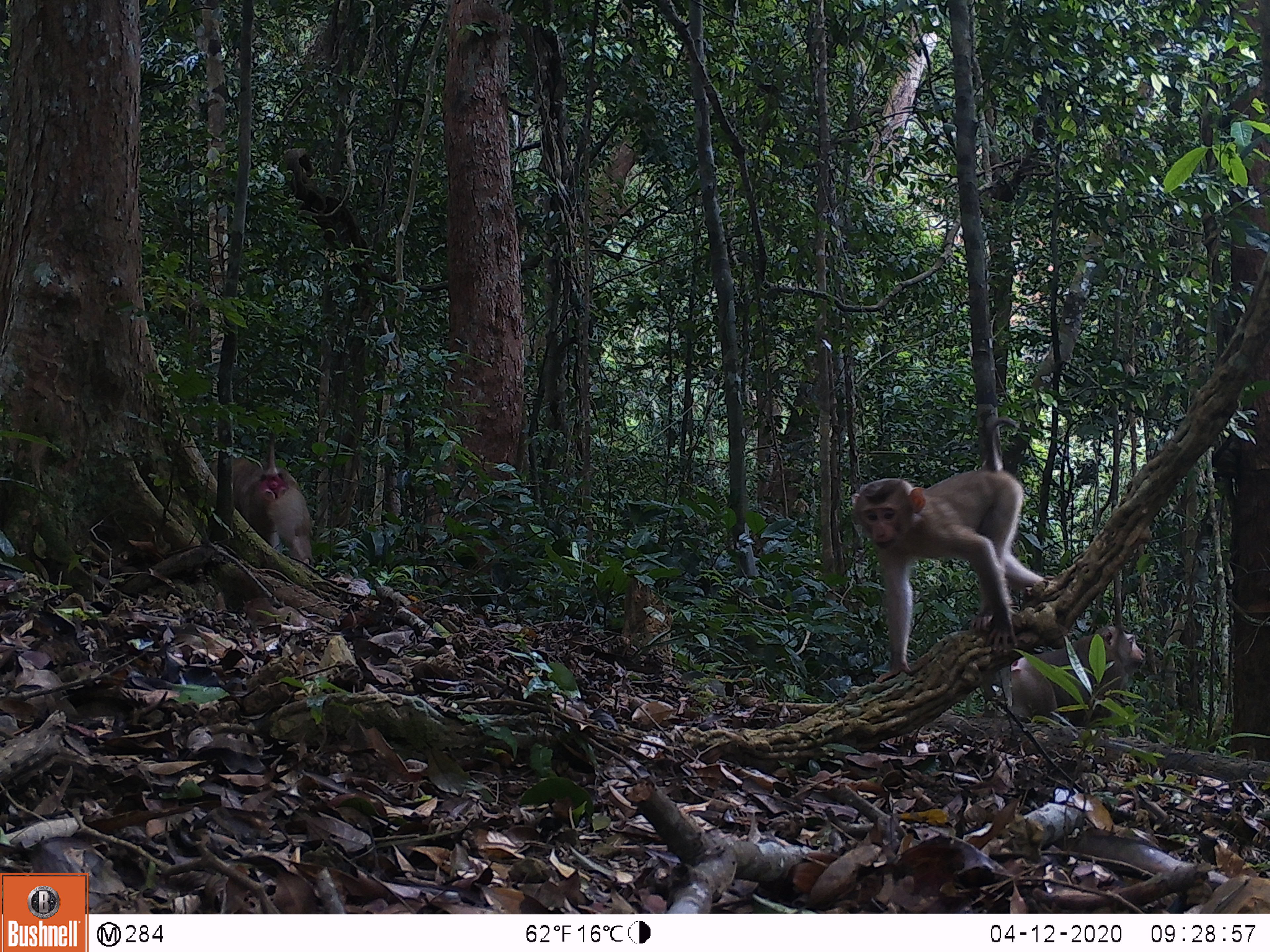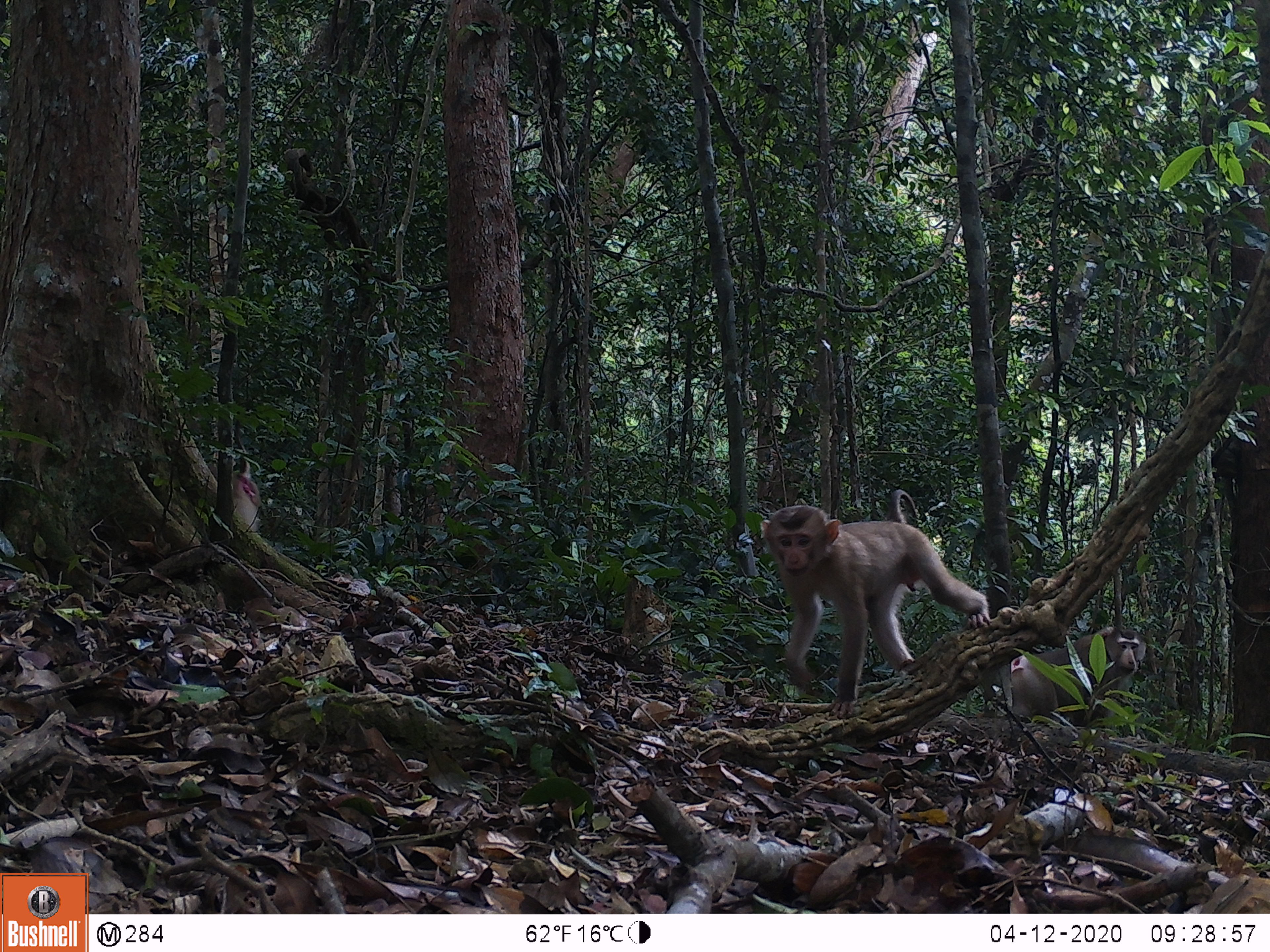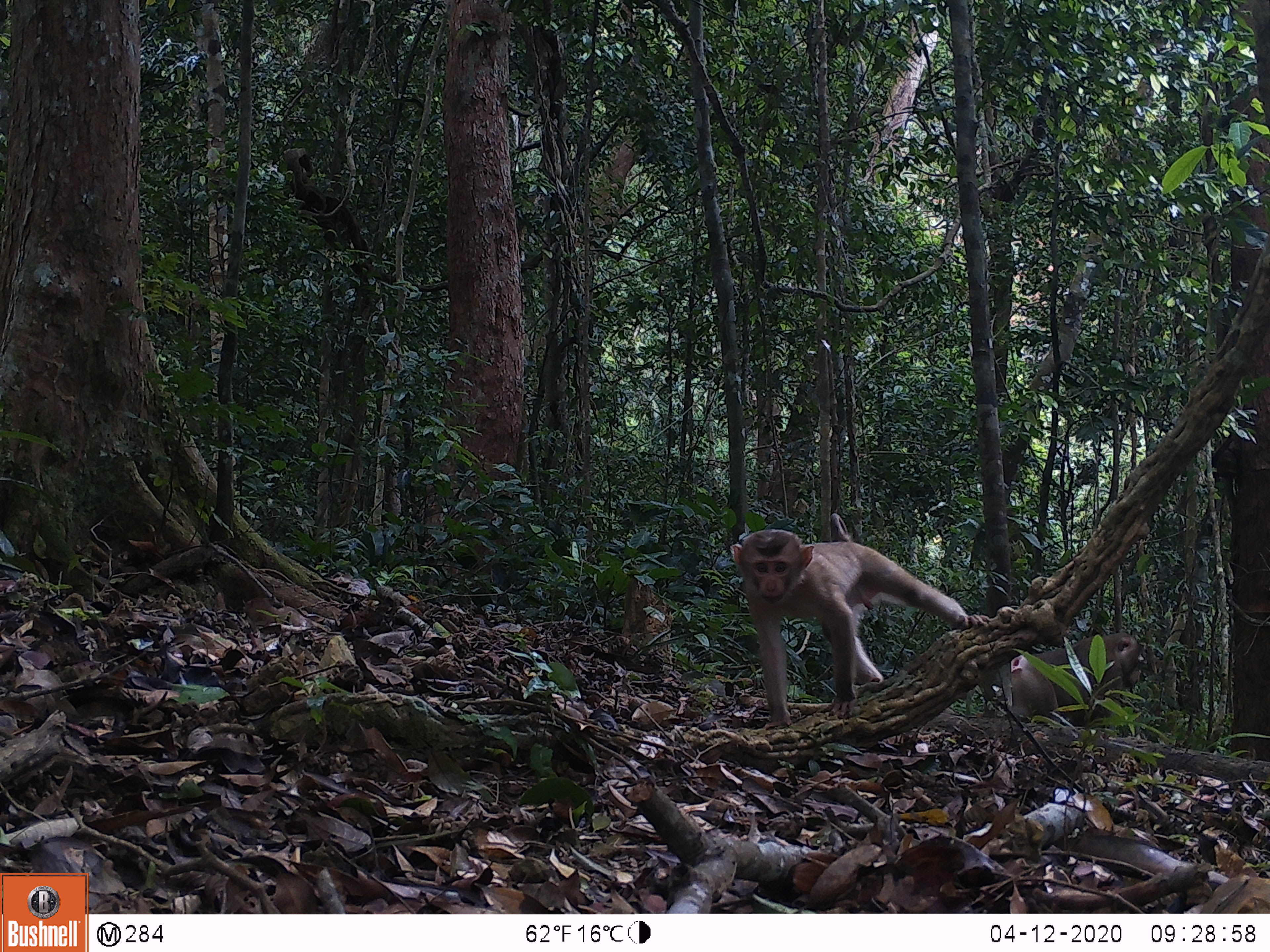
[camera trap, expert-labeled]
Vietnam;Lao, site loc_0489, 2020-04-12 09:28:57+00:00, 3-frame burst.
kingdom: Animalia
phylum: Chordata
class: Mammalia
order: Primates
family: Cercopithecidae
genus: Macaca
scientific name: Macaca nemestrina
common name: pig-tailed macaque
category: pig tailed macaque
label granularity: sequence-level